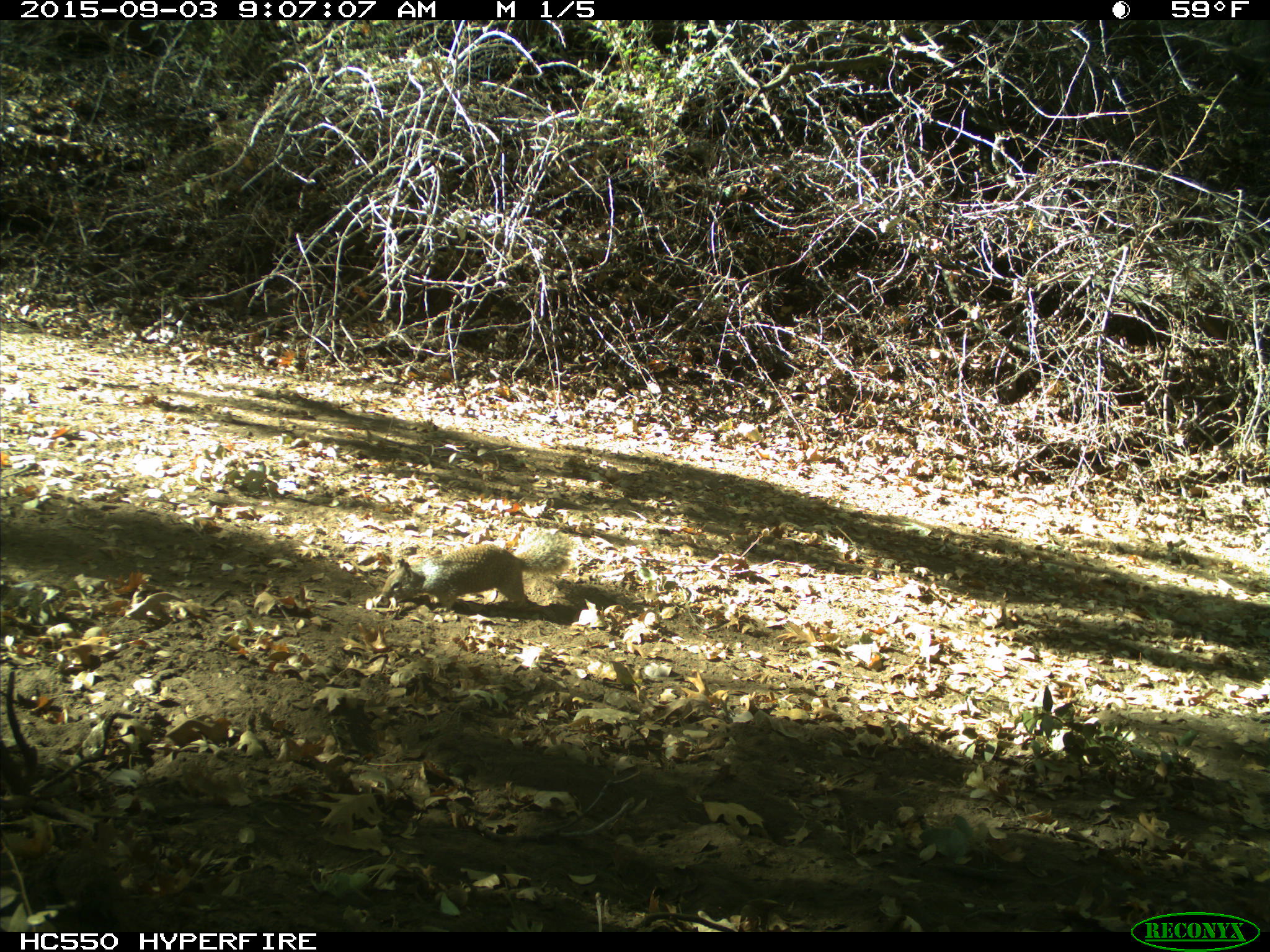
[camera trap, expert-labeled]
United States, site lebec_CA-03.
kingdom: Animalia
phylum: Chordata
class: Mammalia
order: Rodentia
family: Sciuridae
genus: Otospermophilus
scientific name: Otospermophilus beecheyi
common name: california ground squirrel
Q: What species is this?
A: Otospermophilus beecheyi (california ground squirrel).